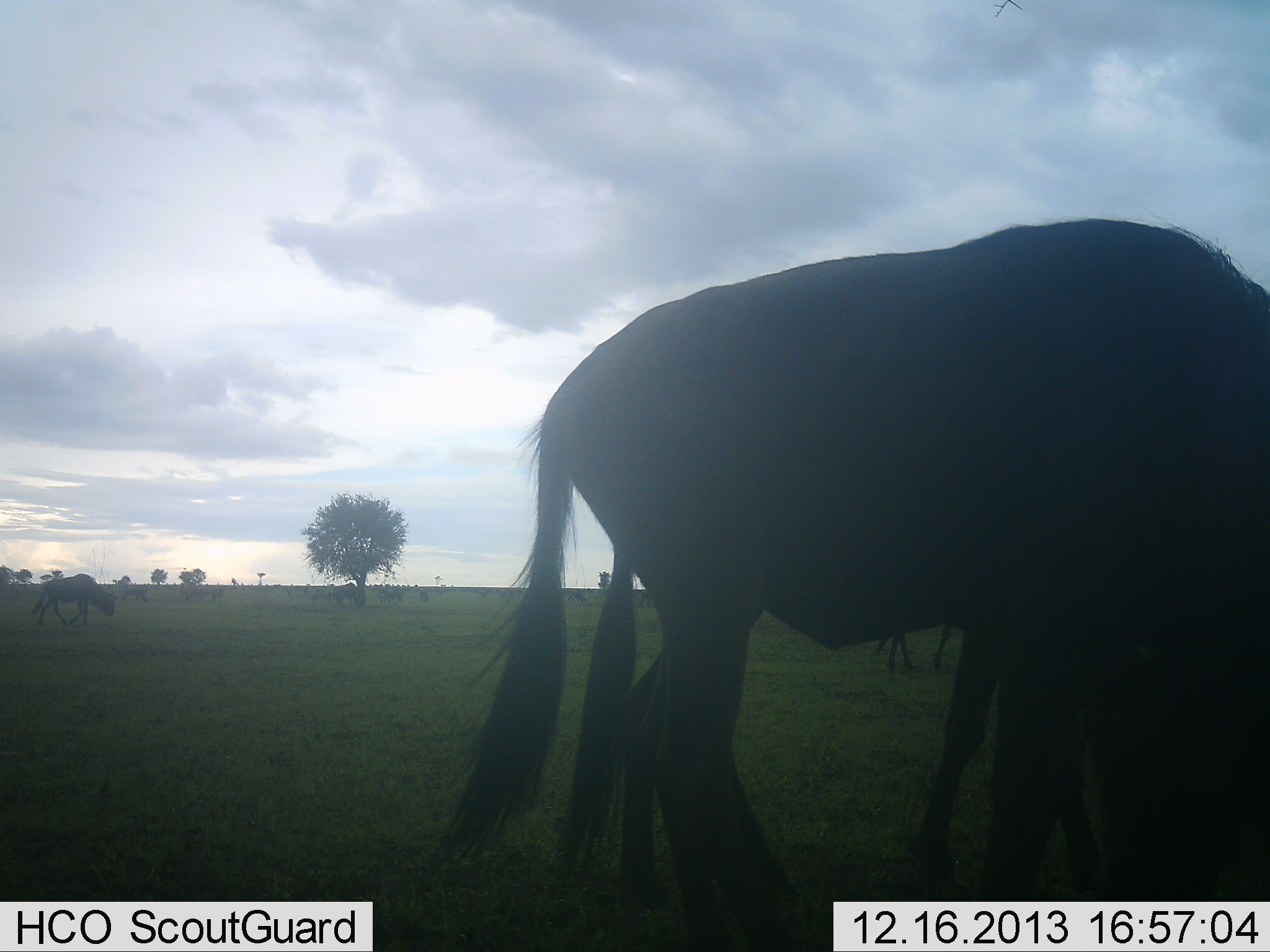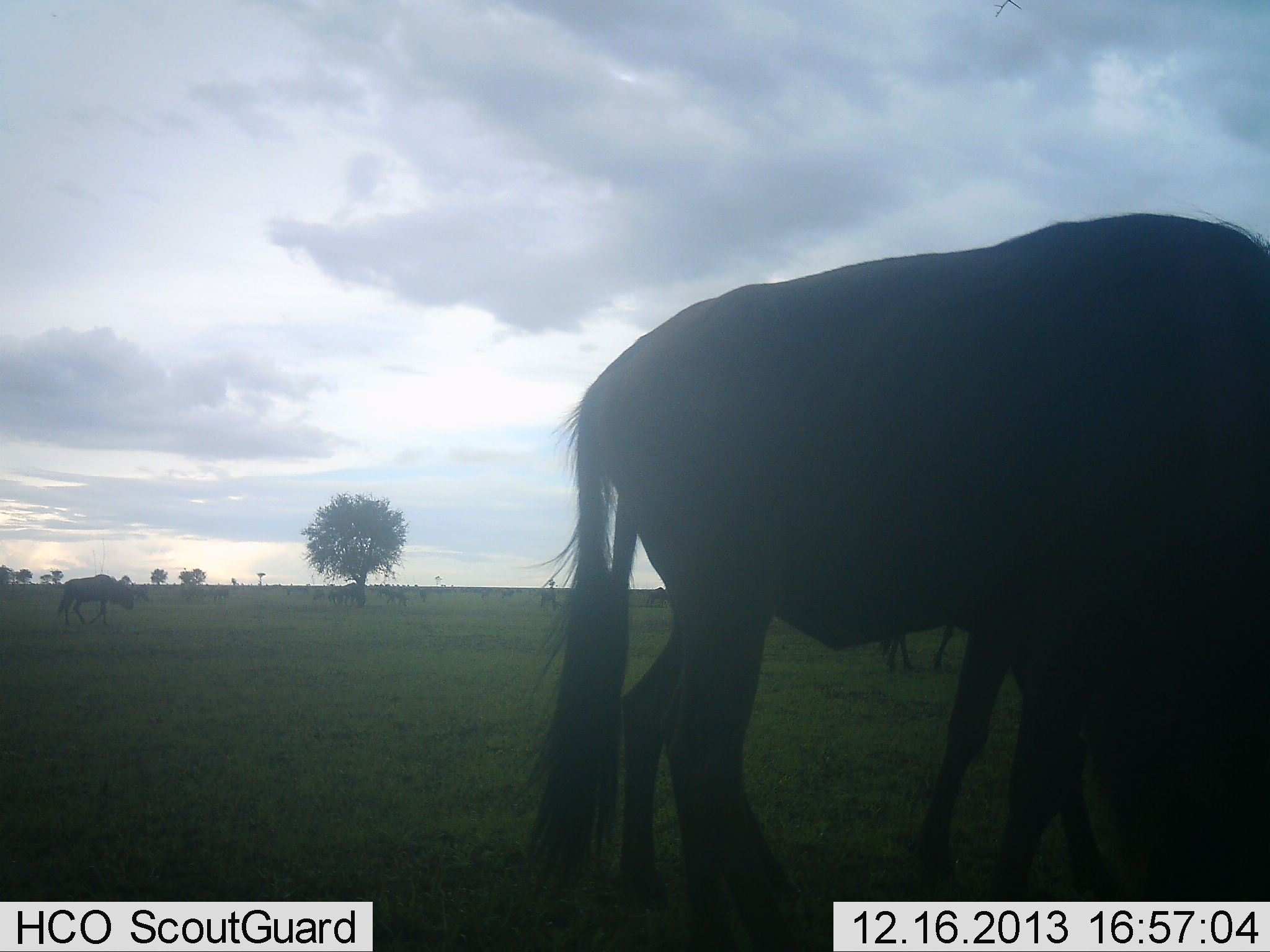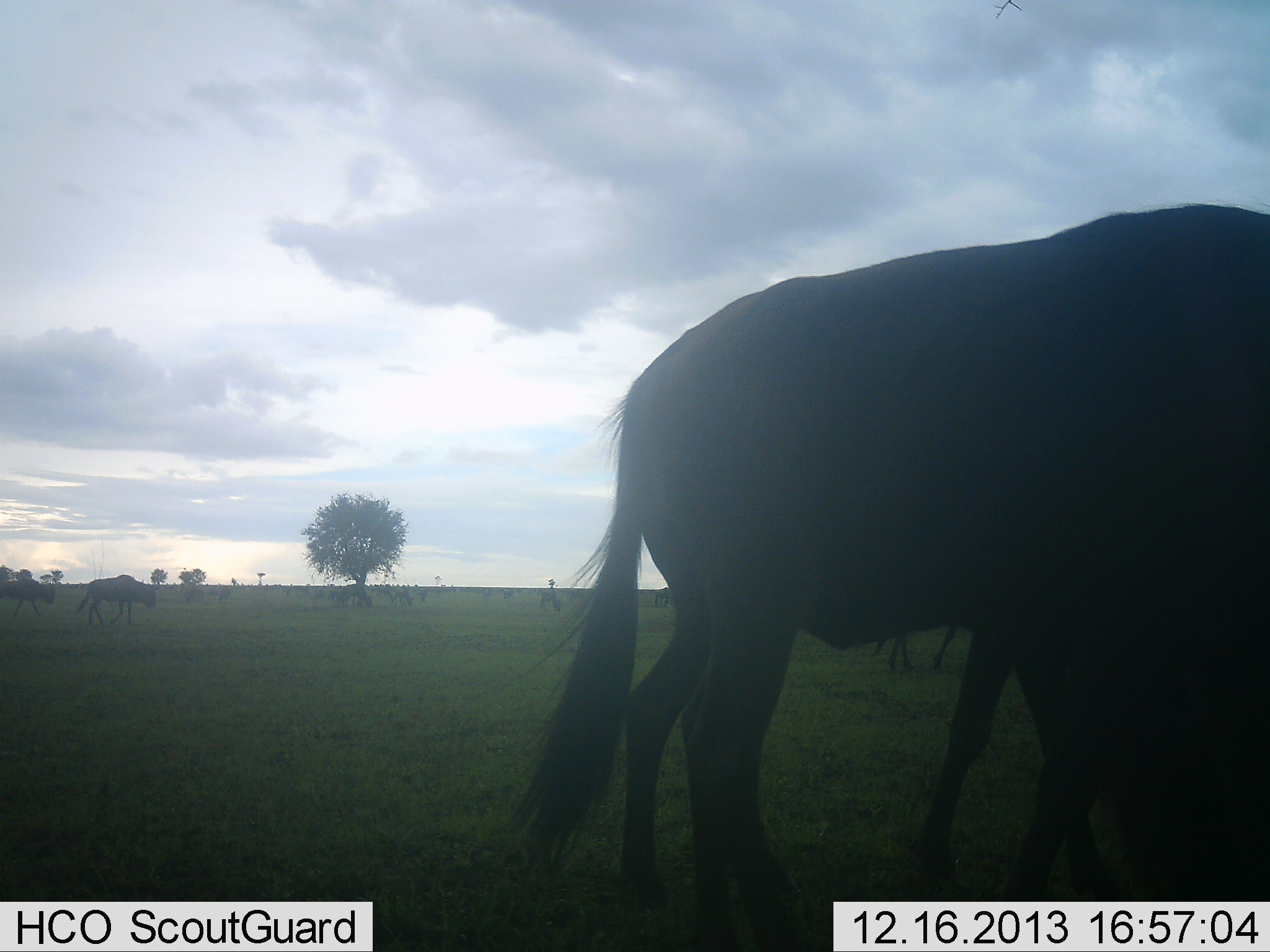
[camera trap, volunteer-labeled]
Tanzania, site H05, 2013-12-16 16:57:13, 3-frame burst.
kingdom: Animalia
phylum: Chordata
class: Mammalia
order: Artiodactyla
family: Bovidae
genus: Connochaetes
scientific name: Connochaetes taurinus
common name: blue wildebeest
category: wildebeest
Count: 5.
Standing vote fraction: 20%.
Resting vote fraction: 0%.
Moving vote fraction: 70%.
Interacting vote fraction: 0%.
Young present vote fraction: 10%.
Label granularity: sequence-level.